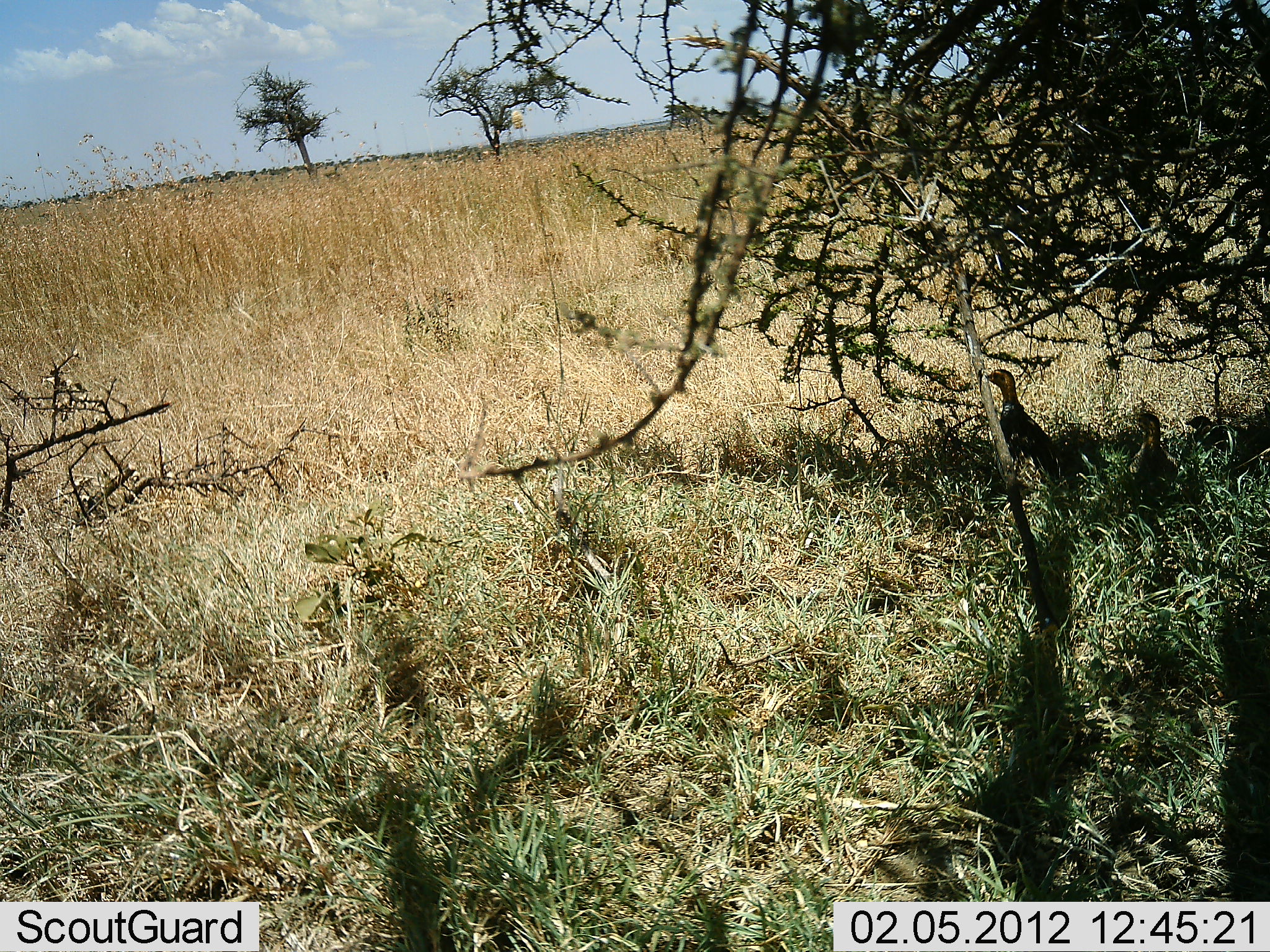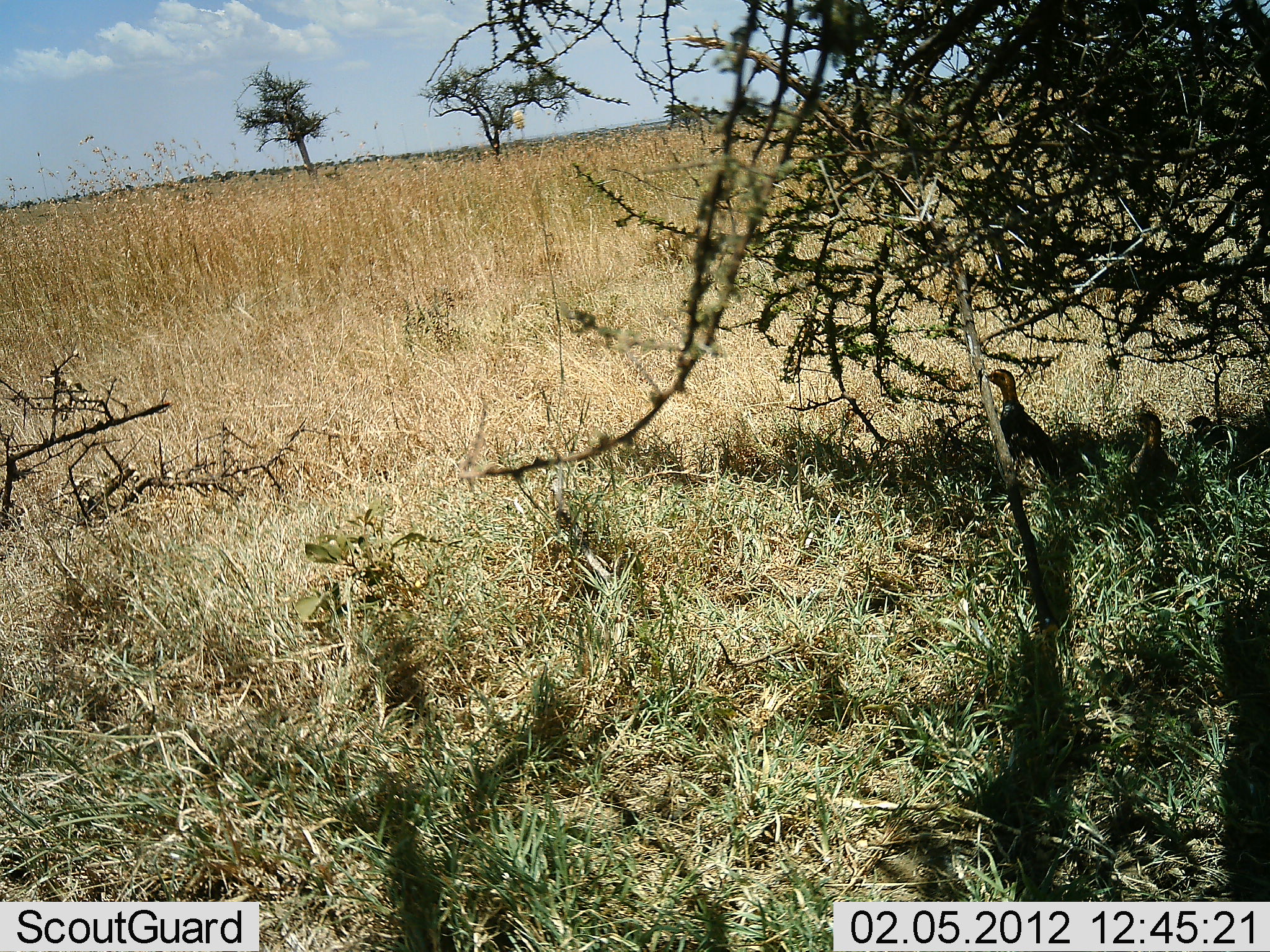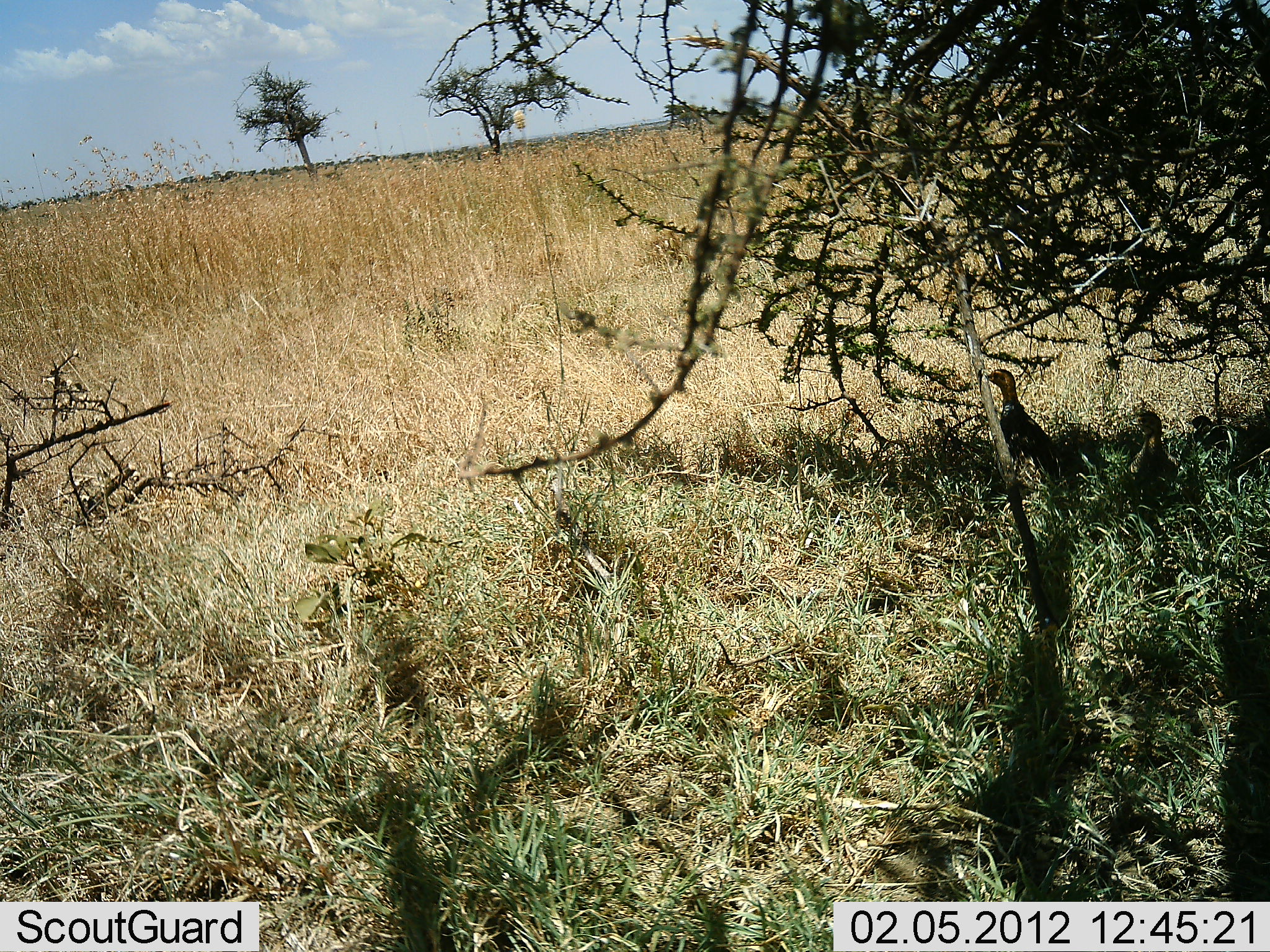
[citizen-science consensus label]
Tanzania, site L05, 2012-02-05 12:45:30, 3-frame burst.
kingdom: Animalia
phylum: Chordata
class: Aves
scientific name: Aves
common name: bird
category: otherbird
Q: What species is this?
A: Otherbird (bird) (Aves).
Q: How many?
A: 3.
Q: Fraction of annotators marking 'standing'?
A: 74%.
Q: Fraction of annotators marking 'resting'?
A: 35%.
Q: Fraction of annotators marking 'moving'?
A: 4%.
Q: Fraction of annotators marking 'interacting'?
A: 0%.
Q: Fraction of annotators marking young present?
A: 4%.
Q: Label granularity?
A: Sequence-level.